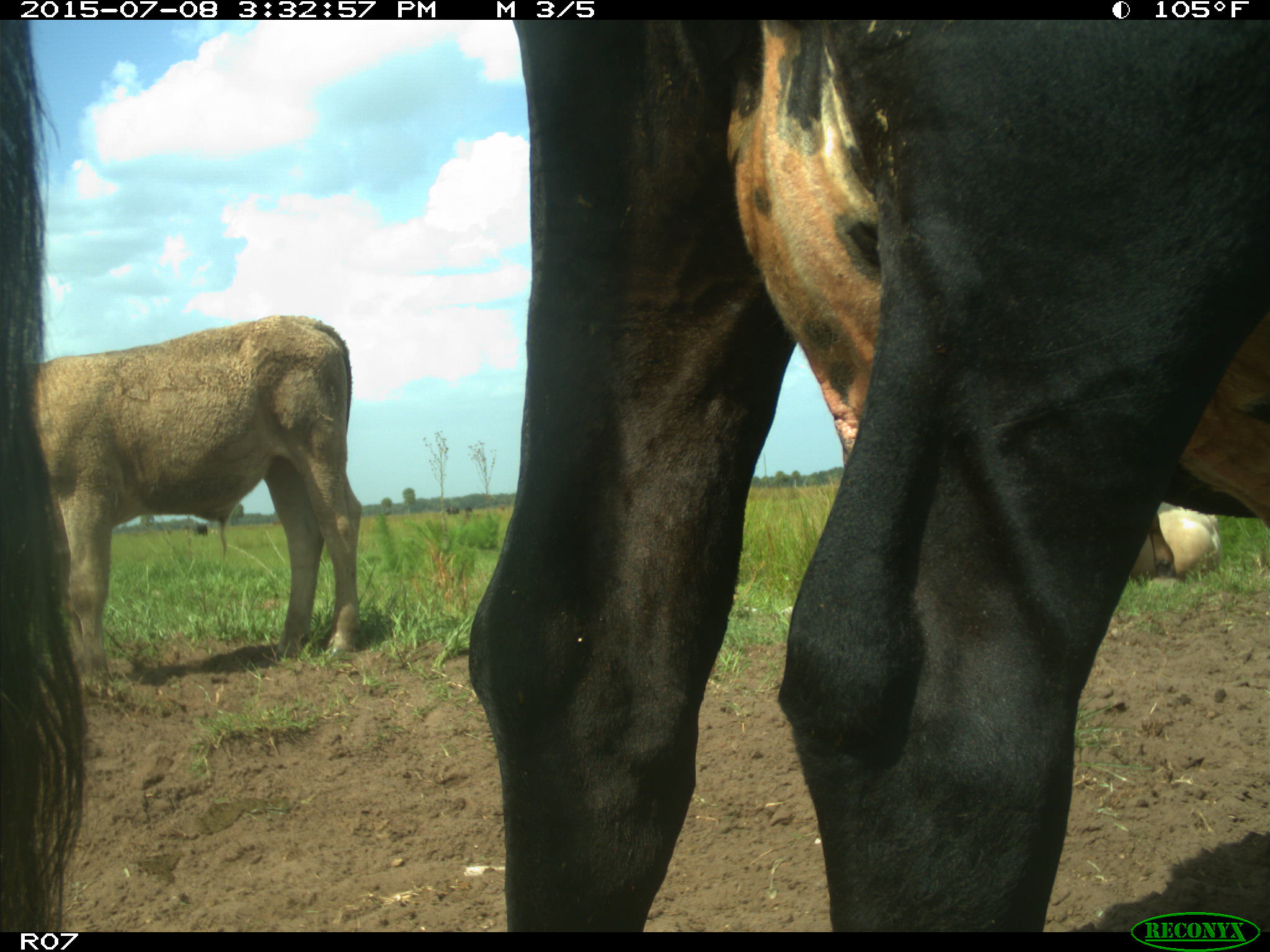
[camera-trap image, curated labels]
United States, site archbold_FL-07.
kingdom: Animalia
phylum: Chordata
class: Mammalia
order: Artiodactyla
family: Bovidae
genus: Bos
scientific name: Bos taurus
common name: domestic cow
Bos taurus (domestic cow).